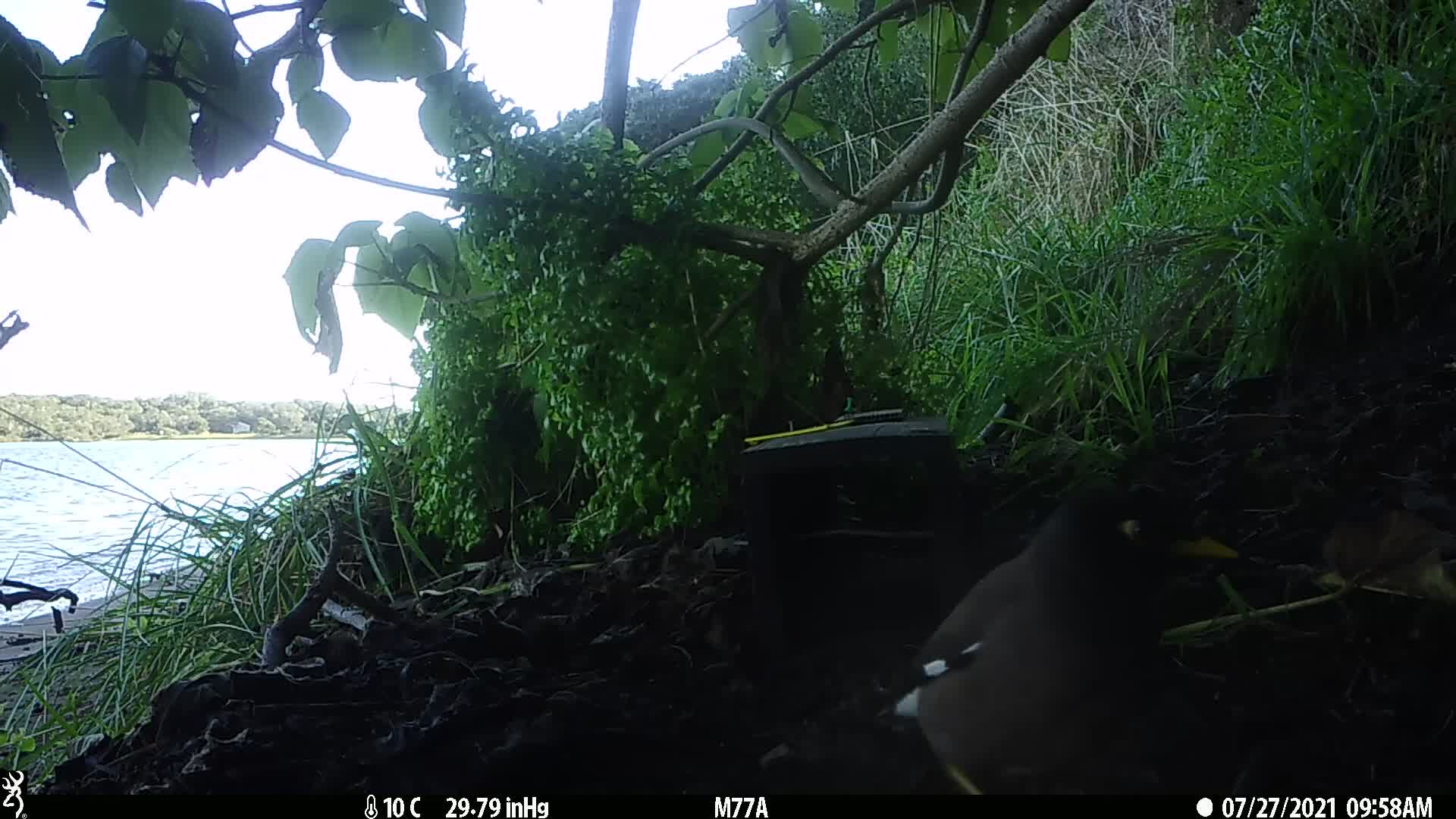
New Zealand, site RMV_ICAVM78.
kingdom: Animalia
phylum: Chordata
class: Aves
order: Passeriformes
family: Sturnidae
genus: Acridotheres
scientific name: Acridotheres tristis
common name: common myna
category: myna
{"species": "myna (common myna) (Acridotheres tristis)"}